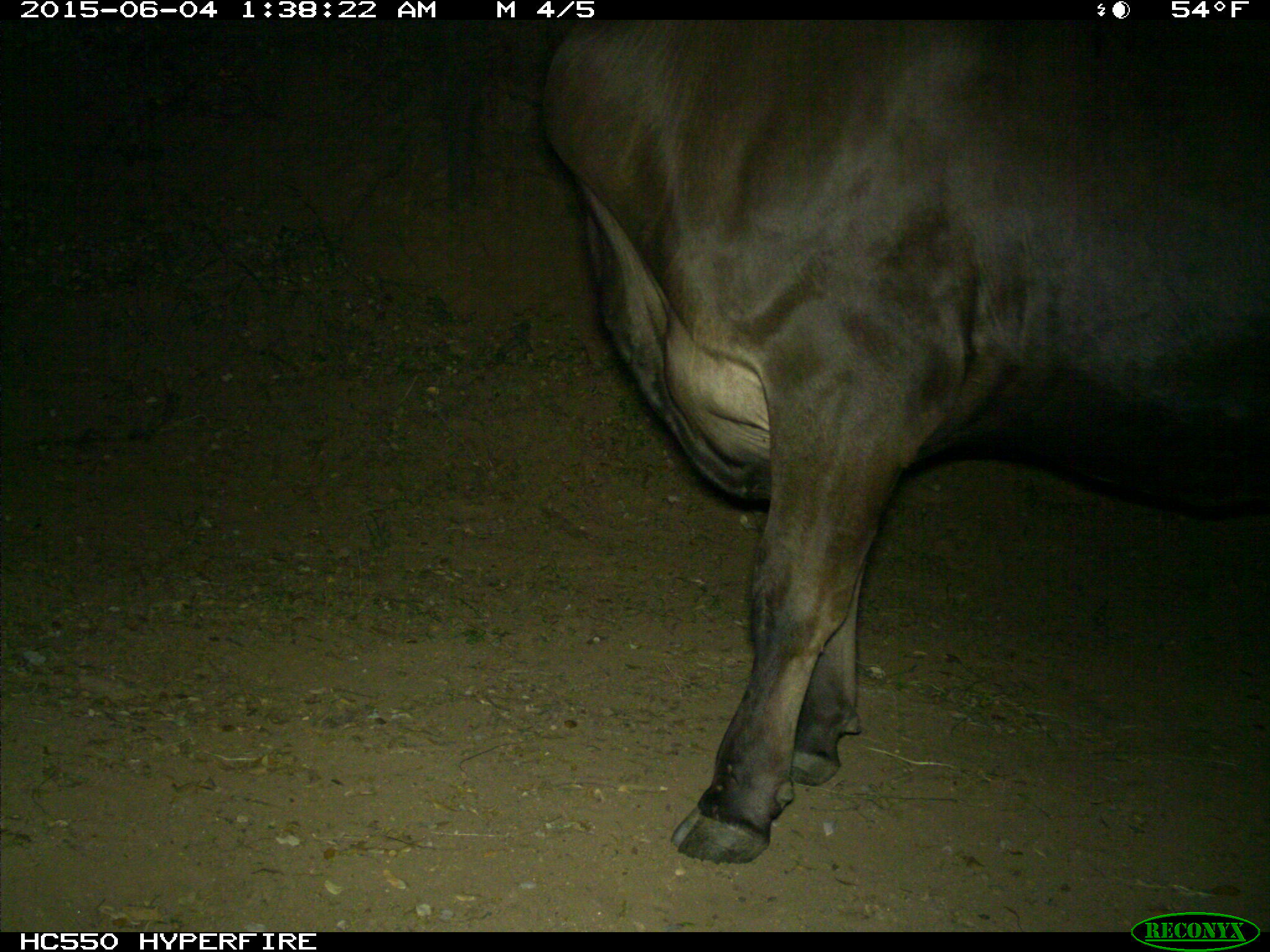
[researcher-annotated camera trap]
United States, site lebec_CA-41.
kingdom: Animalia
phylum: Chordata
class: Mammalia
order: Artiodactyla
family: Bovidae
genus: Bos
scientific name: Bos taurus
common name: domestic cow